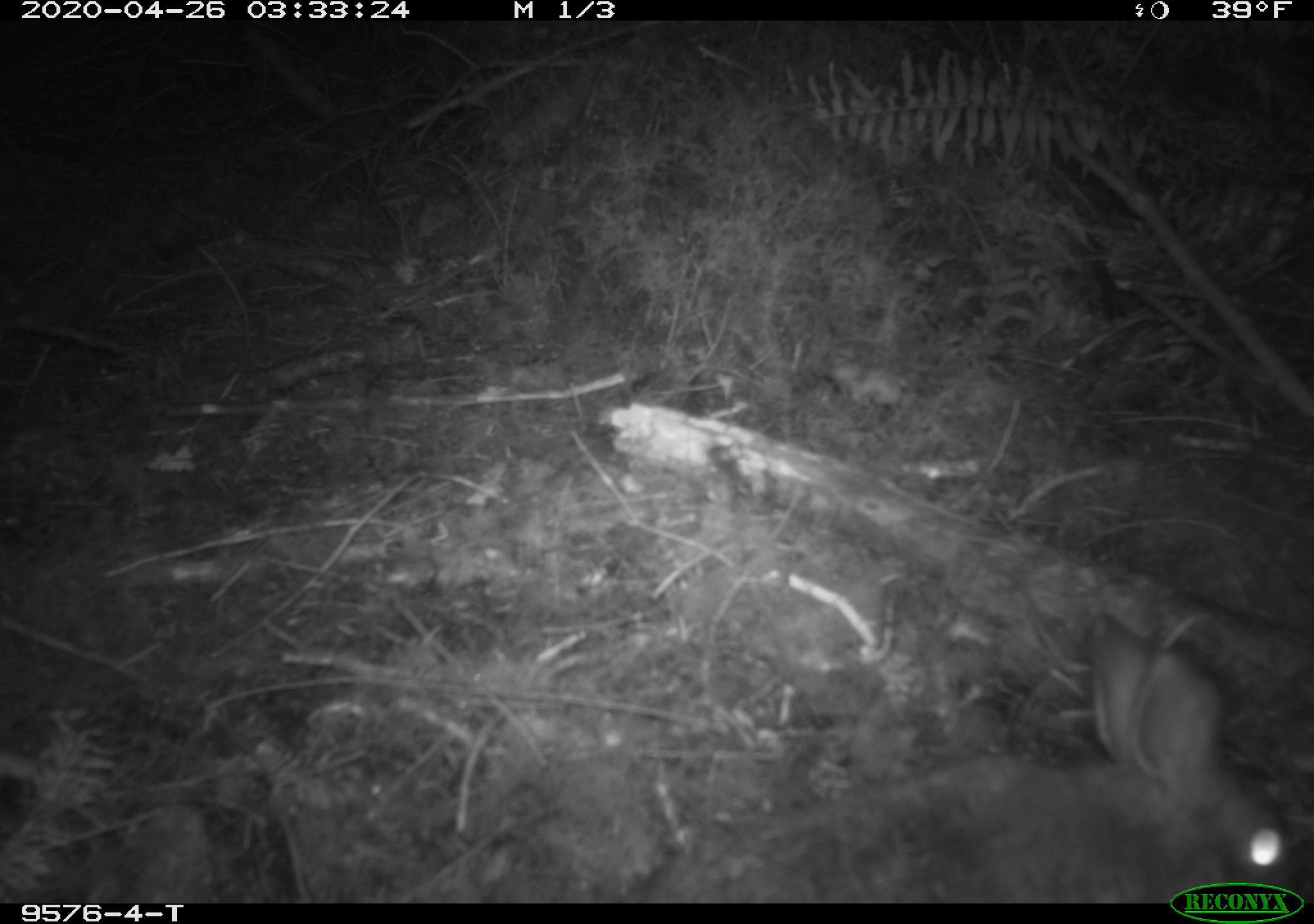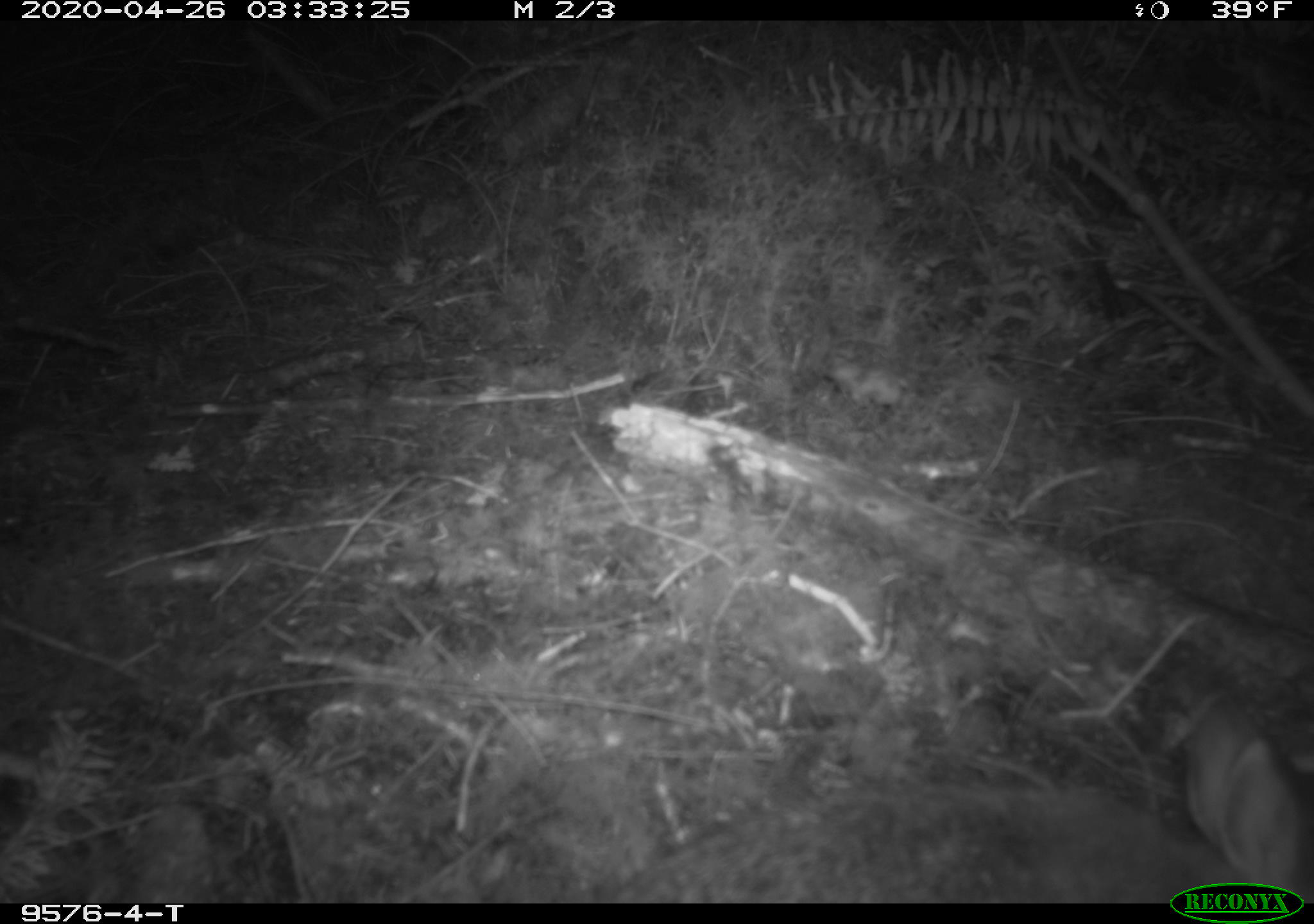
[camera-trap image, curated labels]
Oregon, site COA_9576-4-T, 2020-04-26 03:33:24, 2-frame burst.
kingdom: Animalia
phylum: Chordata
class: Mammalia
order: Lagomorpha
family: Leporidae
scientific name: Leporidae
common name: hares and rabbits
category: leporidae family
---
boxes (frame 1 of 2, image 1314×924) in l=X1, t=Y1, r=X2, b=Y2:
leporidae family: l=1036, t=628, r=1285, b=871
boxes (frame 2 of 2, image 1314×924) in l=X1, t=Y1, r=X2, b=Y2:
leporidae family: l=640, t=709, r=1312, b=877